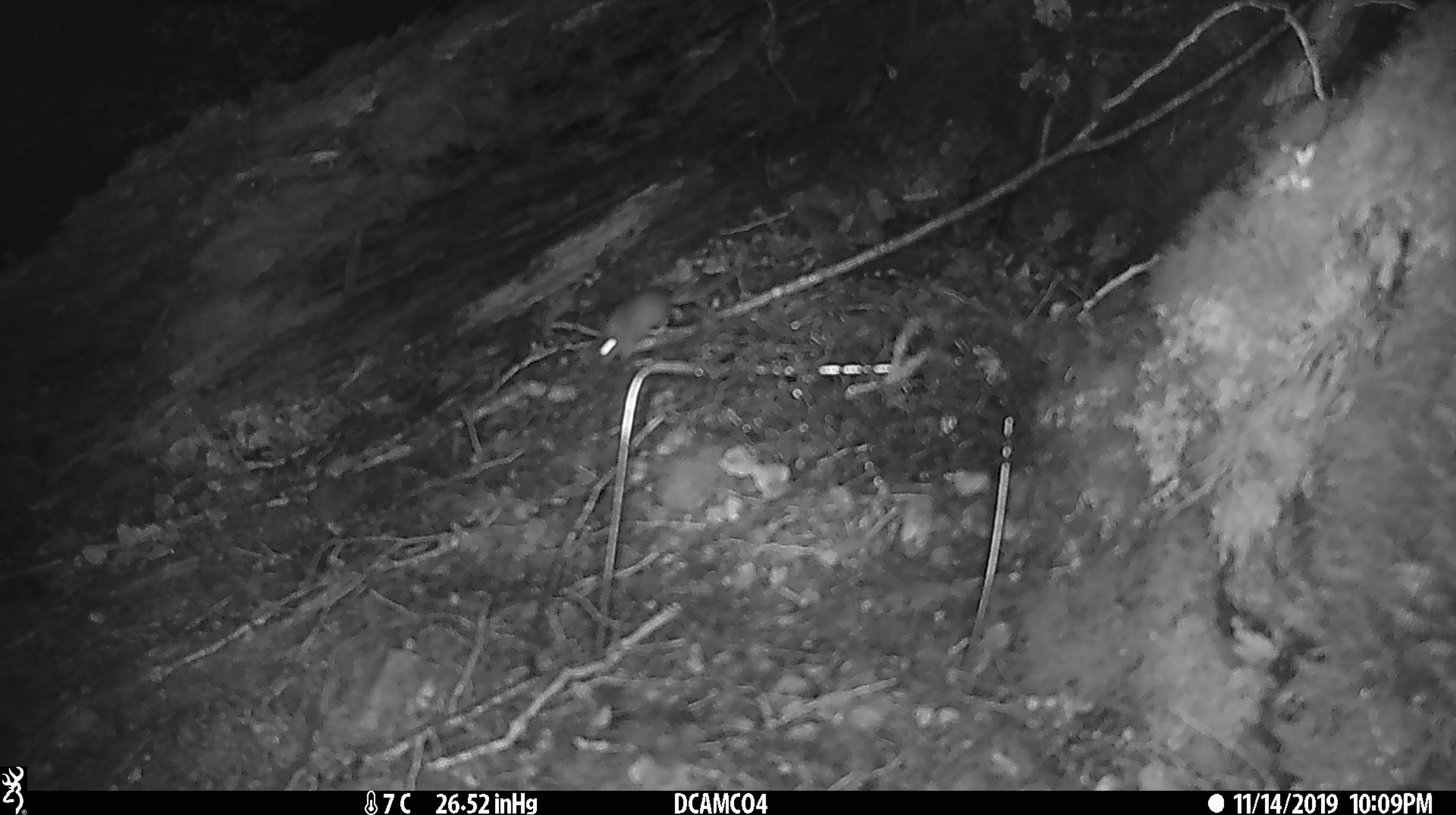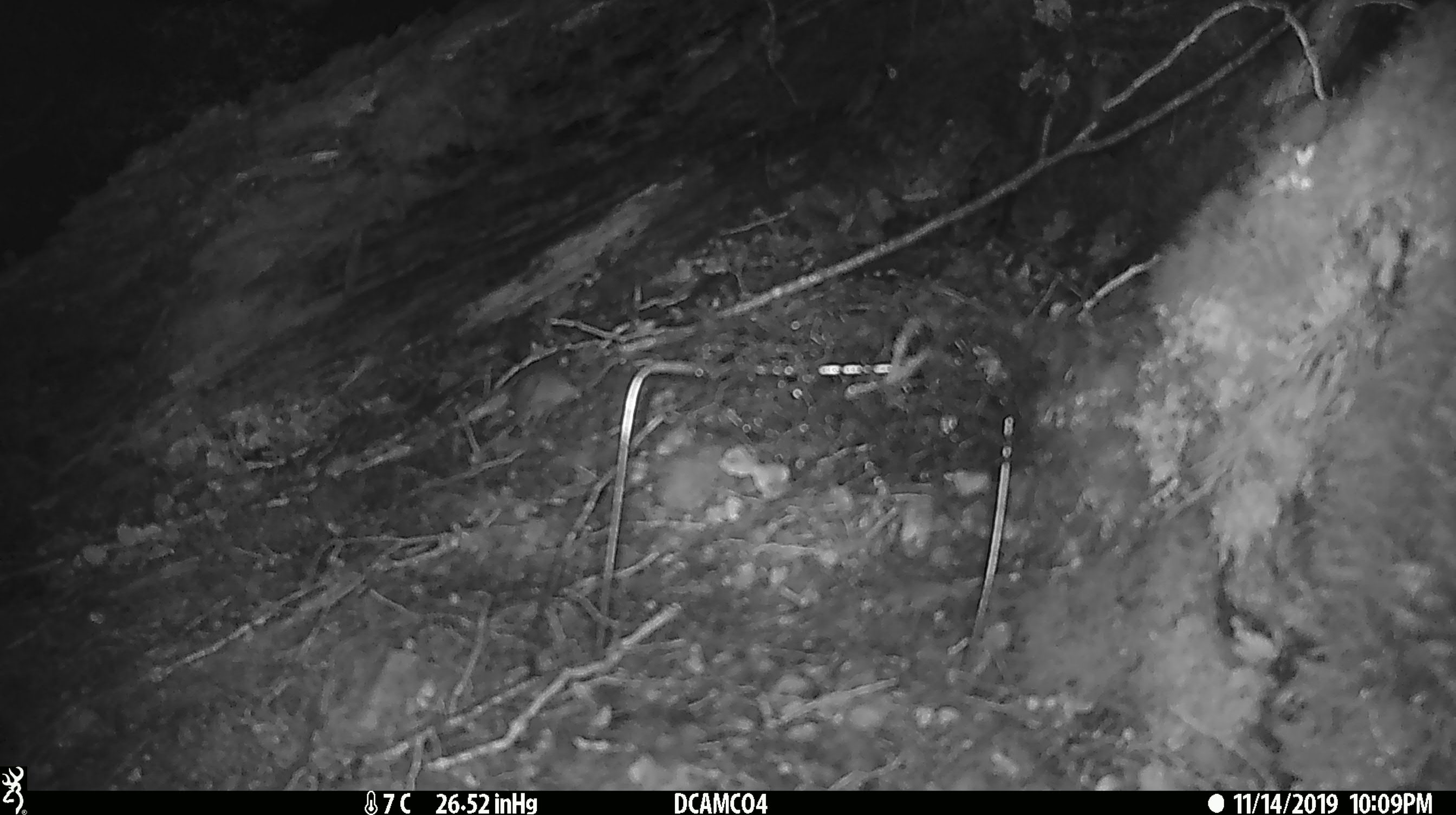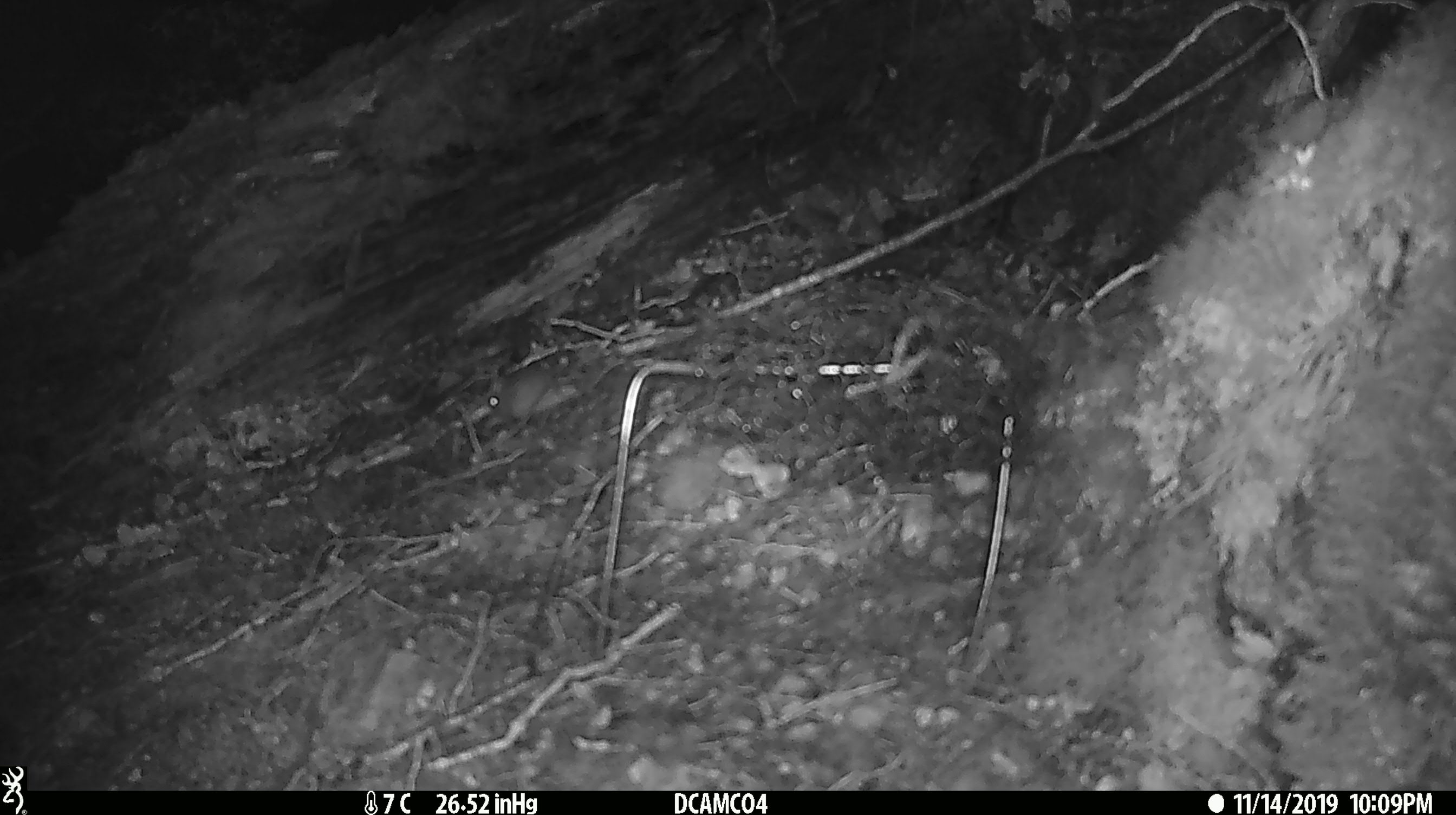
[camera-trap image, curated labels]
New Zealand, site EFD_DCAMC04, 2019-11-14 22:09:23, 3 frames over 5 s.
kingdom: Animalia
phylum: Chordata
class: Mammalia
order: Rodentia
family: Muridae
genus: Mus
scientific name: Mus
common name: mouse